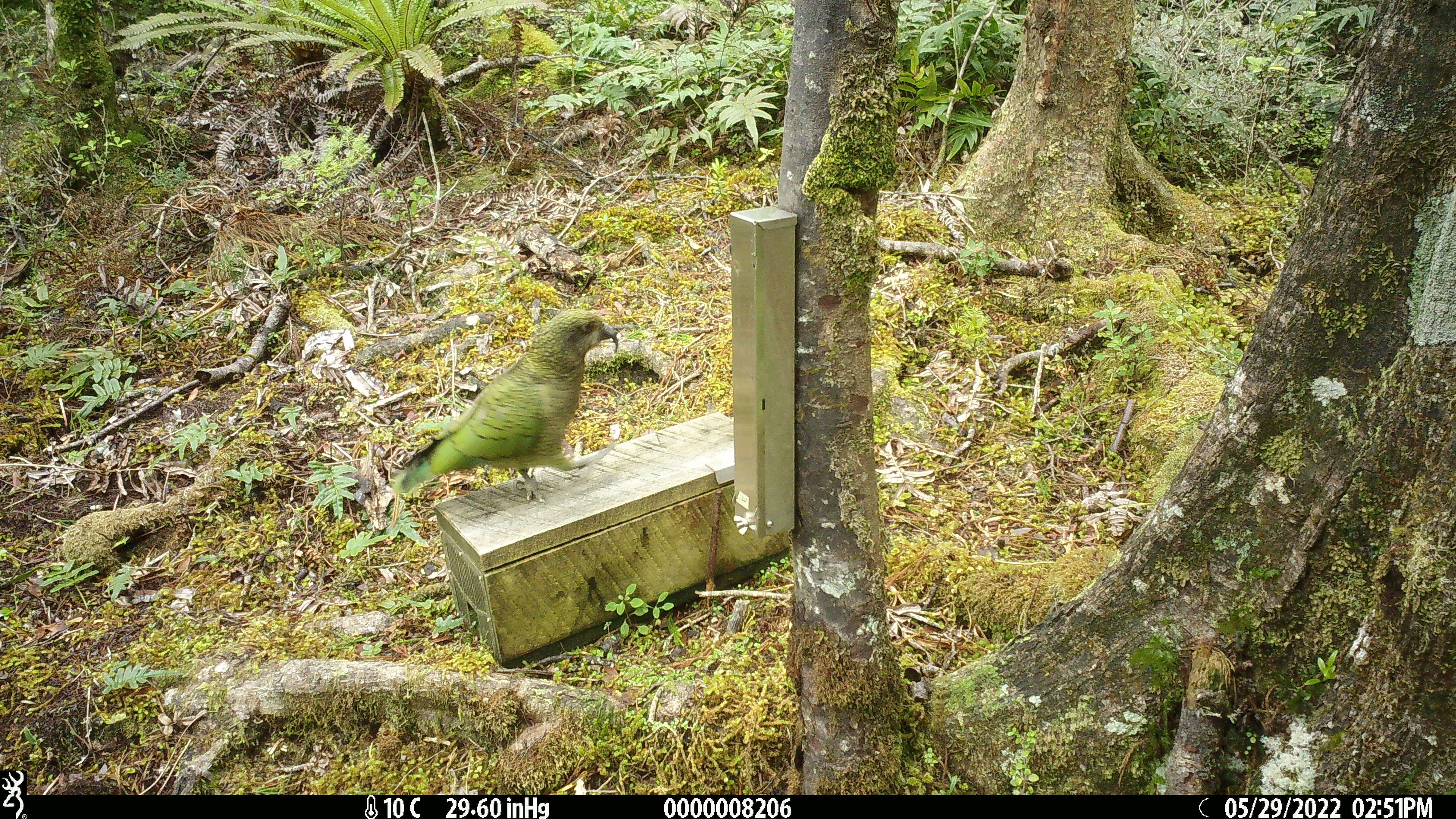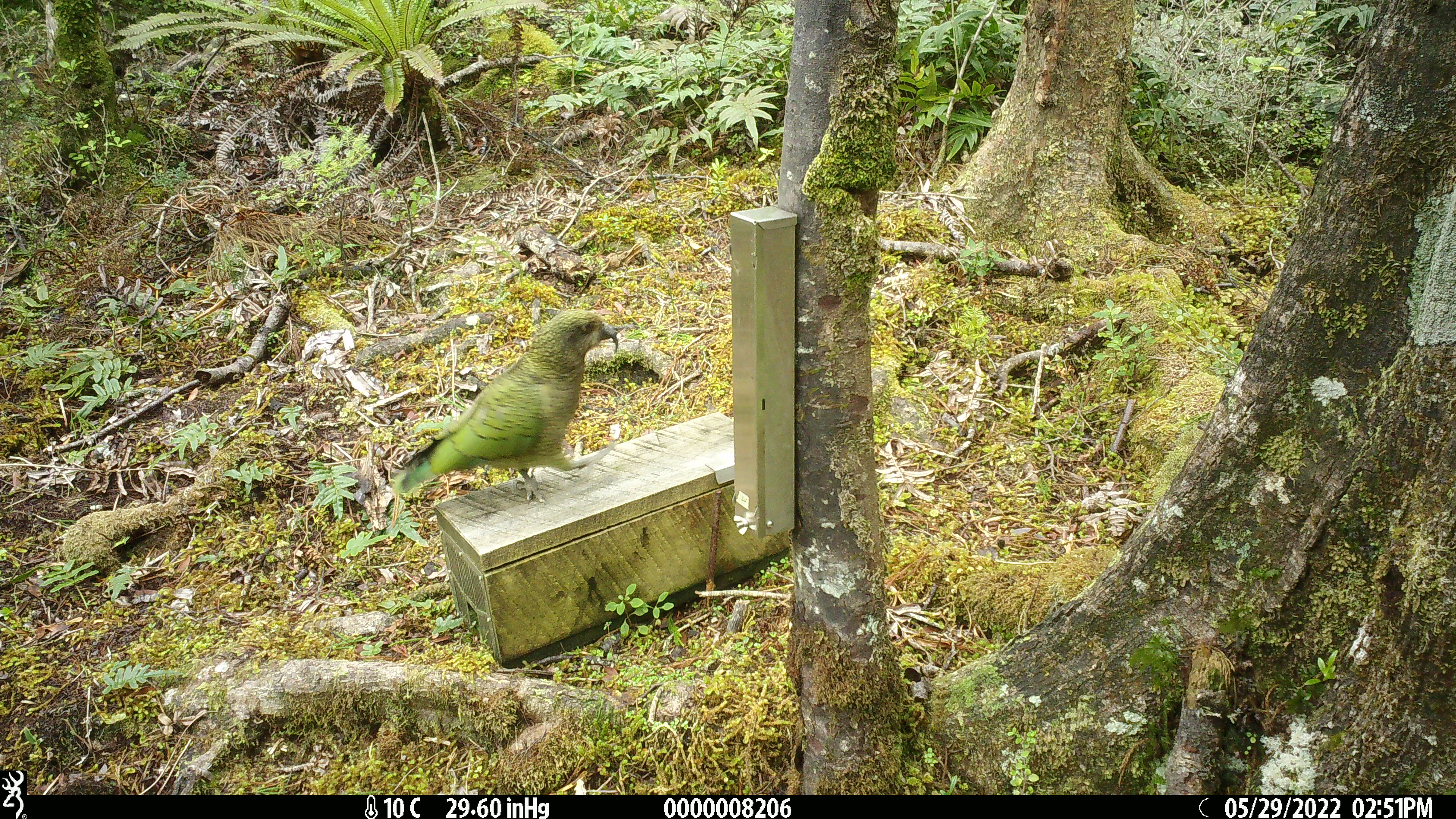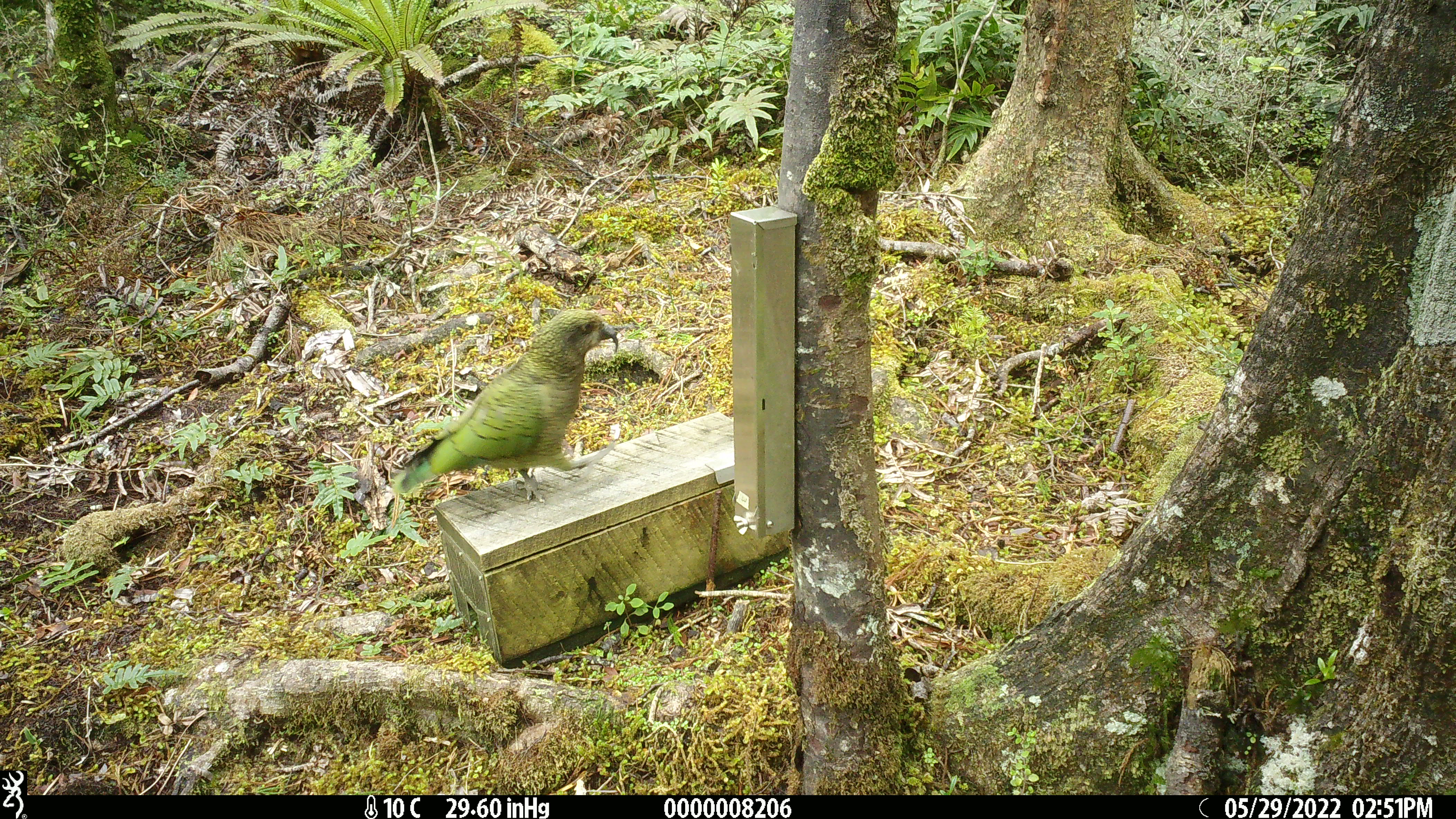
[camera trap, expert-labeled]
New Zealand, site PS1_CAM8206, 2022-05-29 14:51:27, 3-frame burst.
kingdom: Animalia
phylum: Chordata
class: Aves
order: Psittaciformes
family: Strigopidae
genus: Nestor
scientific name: Nestor notabilis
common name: kea